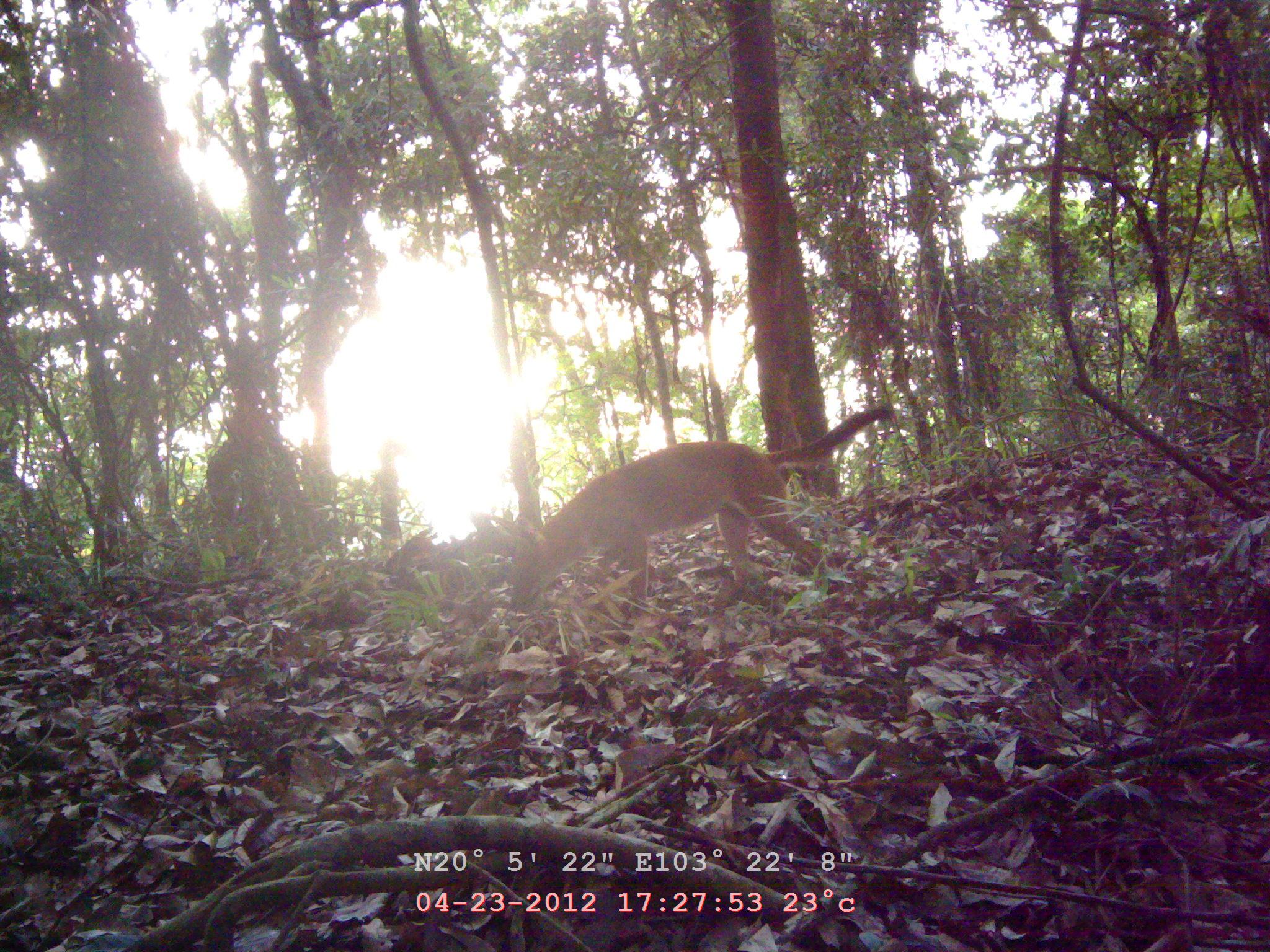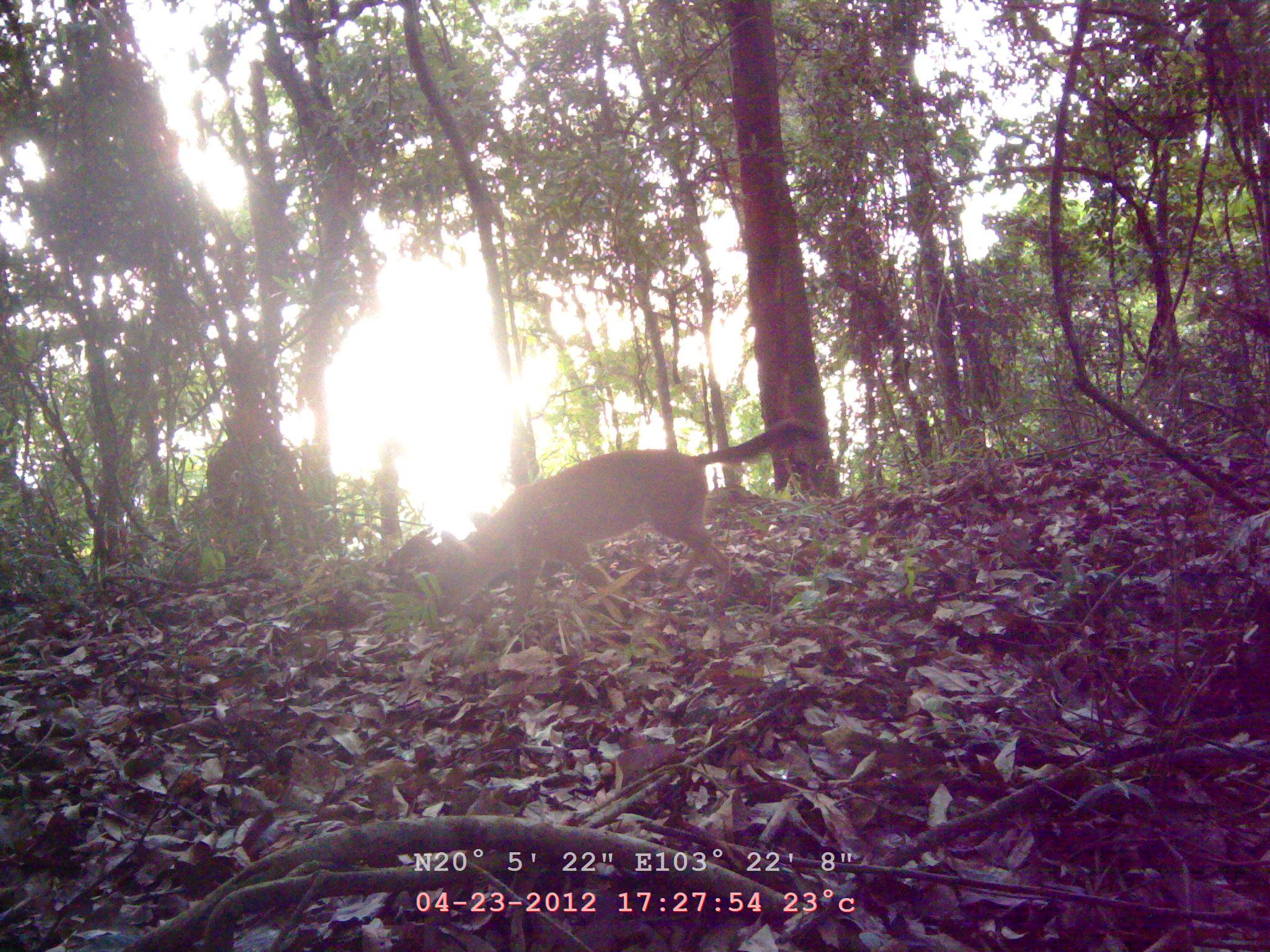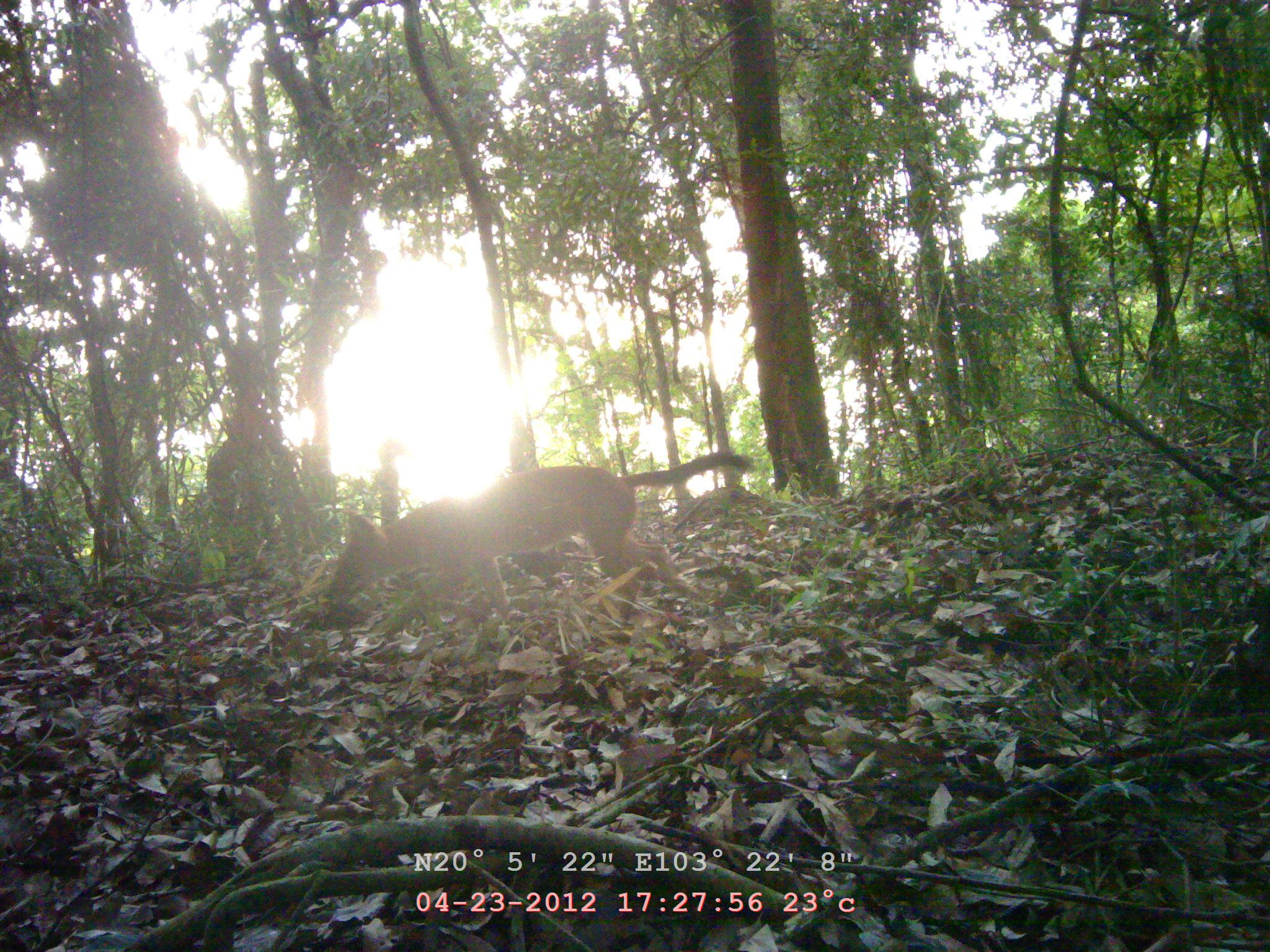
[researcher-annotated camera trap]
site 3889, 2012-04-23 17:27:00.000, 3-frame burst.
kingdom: Animalia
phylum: Chordata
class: Mammalia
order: Carnivora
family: Canidae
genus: Cuon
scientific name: Cuon alpinus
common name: dhole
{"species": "Cuon alpinus (dhole)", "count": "1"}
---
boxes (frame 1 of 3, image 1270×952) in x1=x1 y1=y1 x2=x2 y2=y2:
cuon alpinus: x1=509 y1=403 x2=896 y2=613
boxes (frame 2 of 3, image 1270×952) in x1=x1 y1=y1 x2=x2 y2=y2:
cuon alpinus: x1=423 y1=414 x2=831 y2=628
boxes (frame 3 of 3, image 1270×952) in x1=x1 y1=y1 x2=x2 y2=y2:
cuon alpinus: x1=328 y1=449 x2=753 y2=625